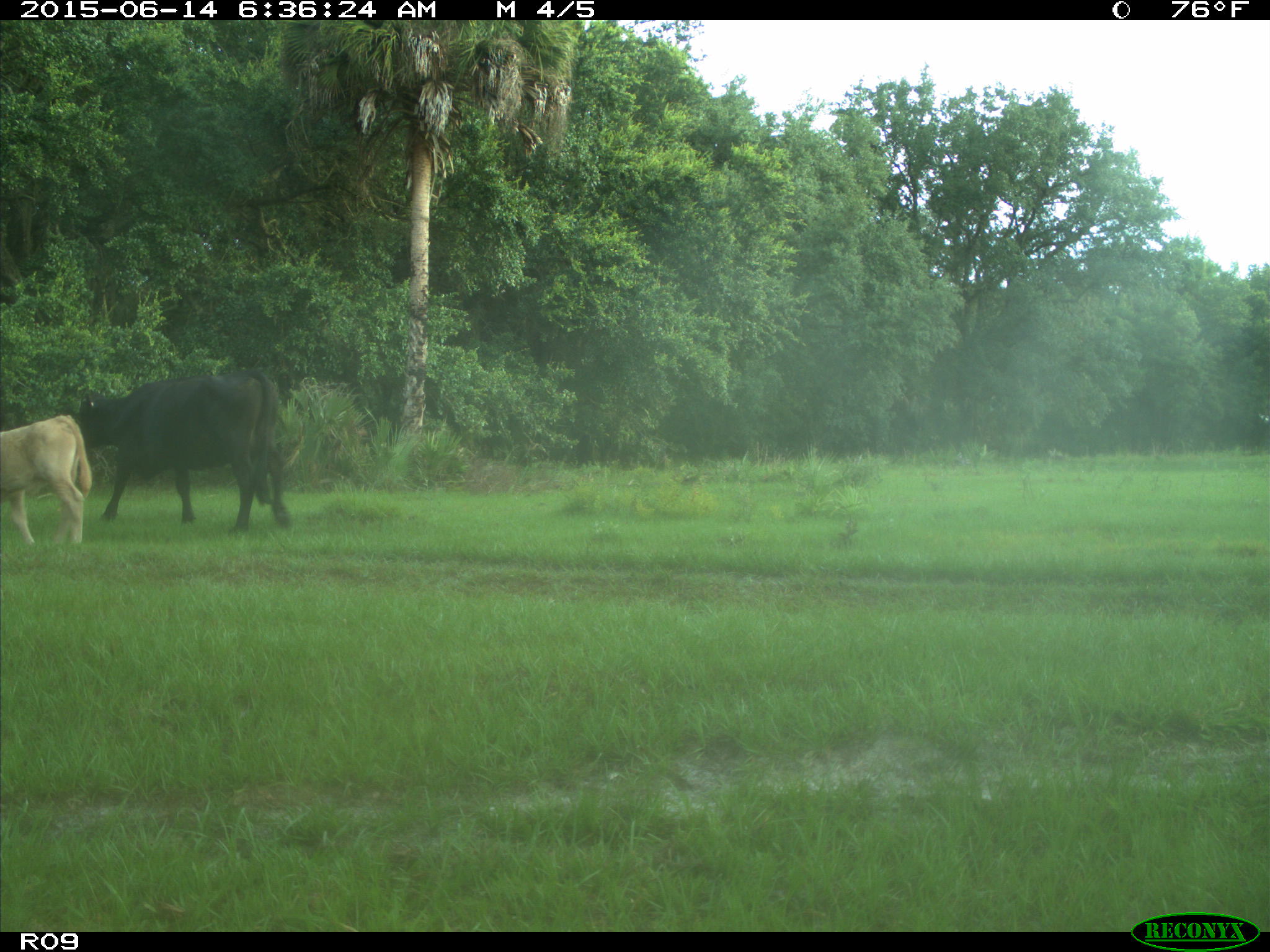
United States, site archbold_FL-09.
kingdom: Animalia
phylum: Chordata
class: Mammalia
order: Artiodactyla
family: Bovidae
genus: Bos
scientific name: Bos taurus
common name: domestic cow